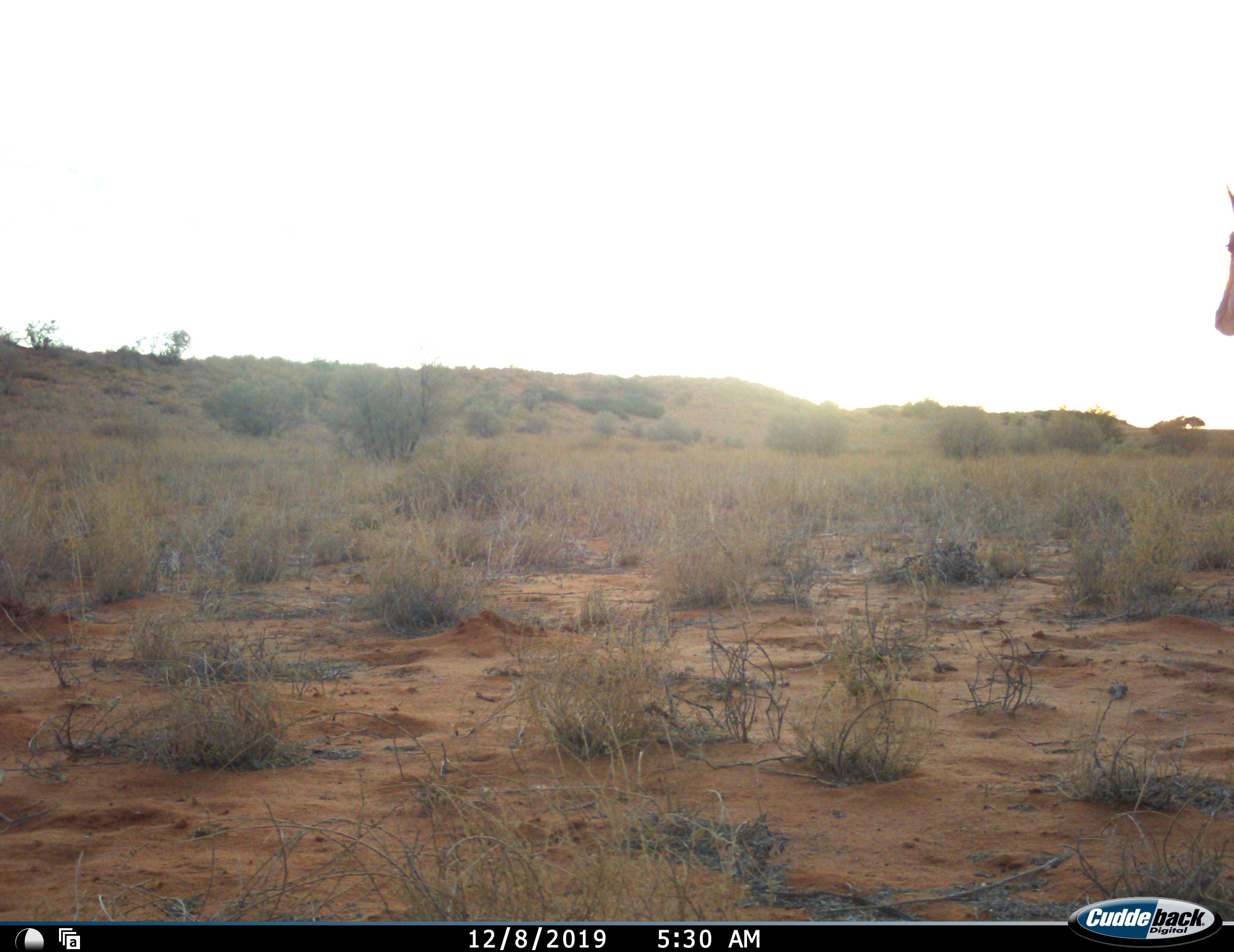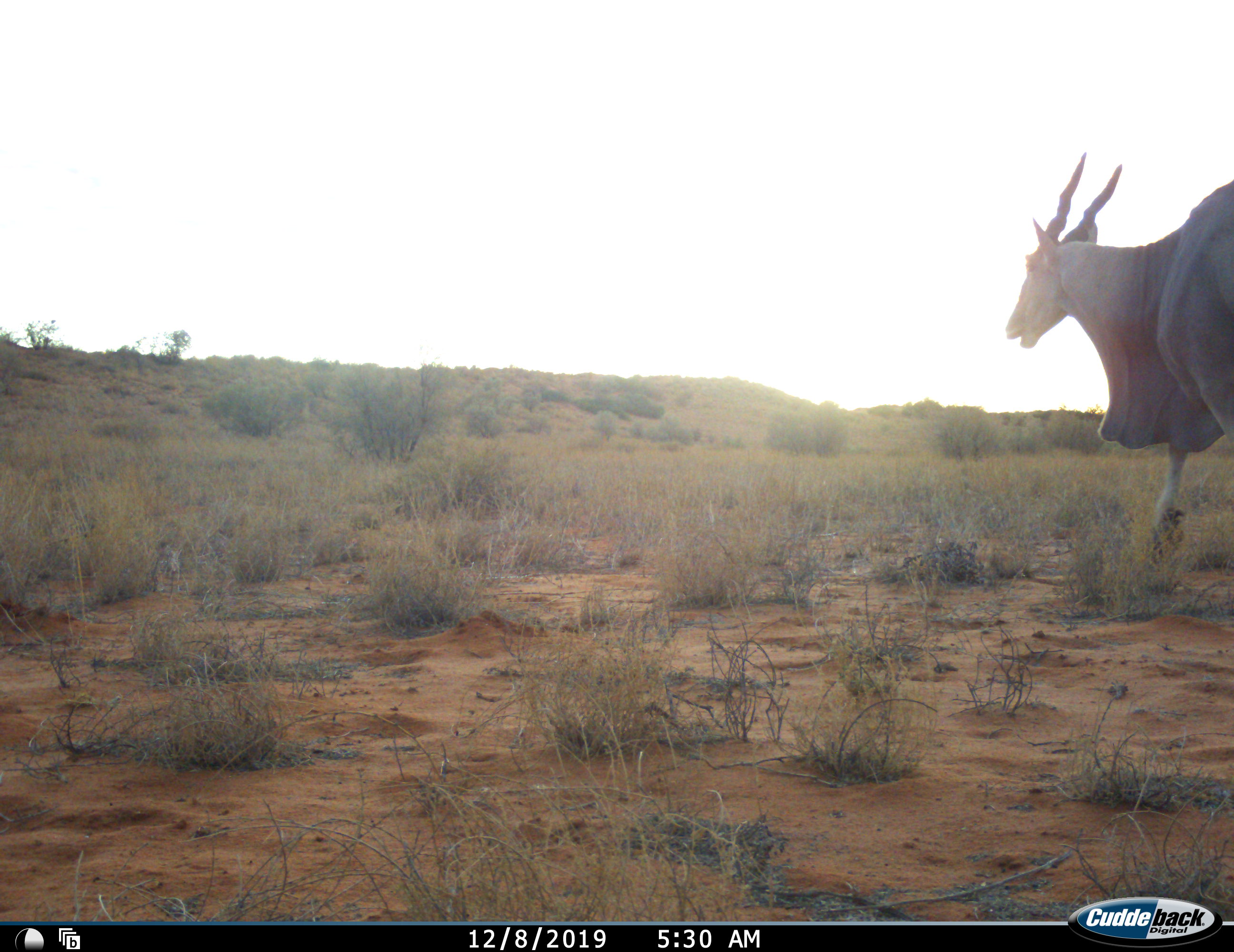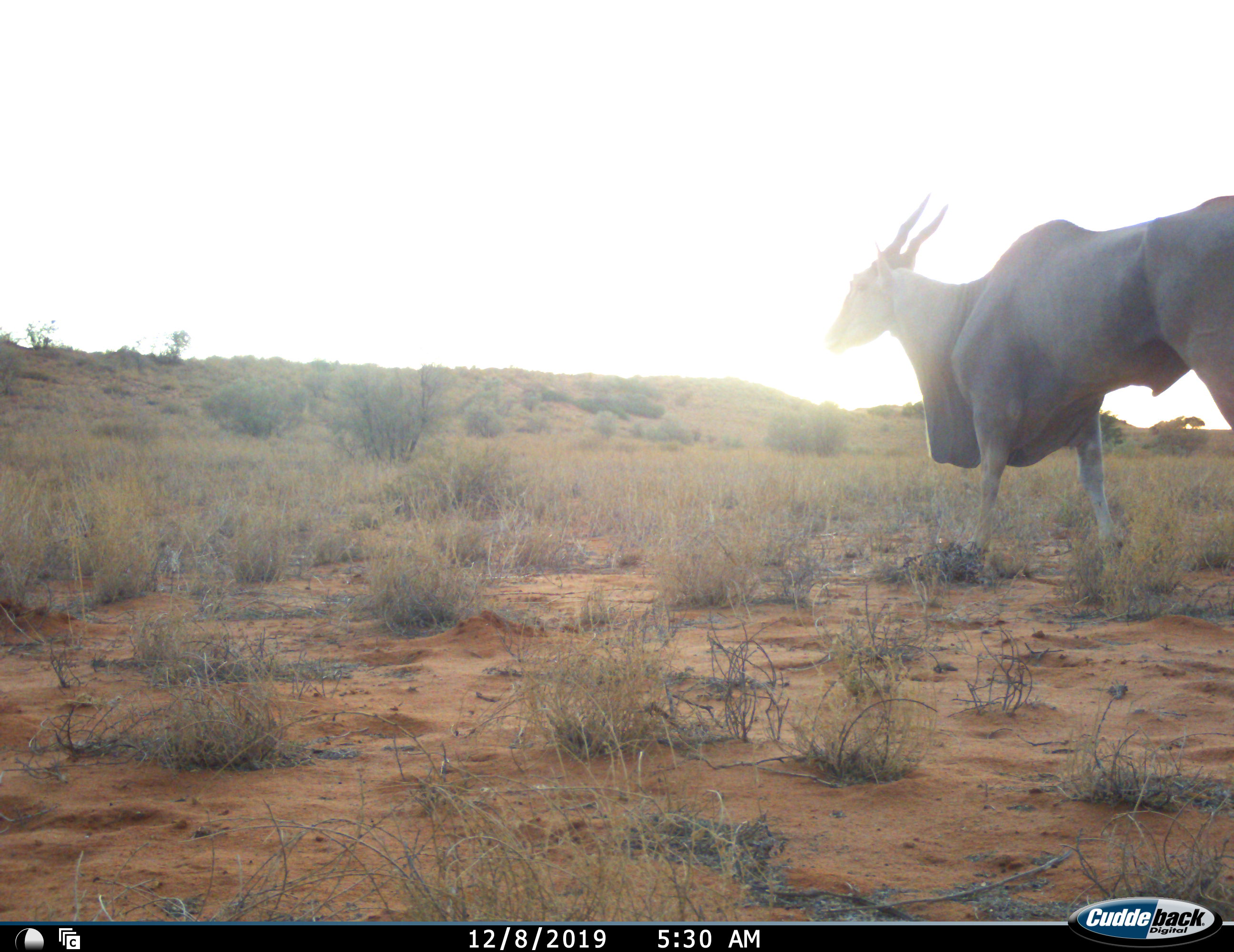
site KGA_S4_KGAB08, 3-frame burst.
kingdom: Animalia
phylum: Chordata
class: Mammalia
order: Artiodactyla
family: Bovidae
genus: Tragelaphus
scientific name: Tragelaphus oryx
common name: eland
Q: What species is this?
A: Eland (Tragelaphus oryx).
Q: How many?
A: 1.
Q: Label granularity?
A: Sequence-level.